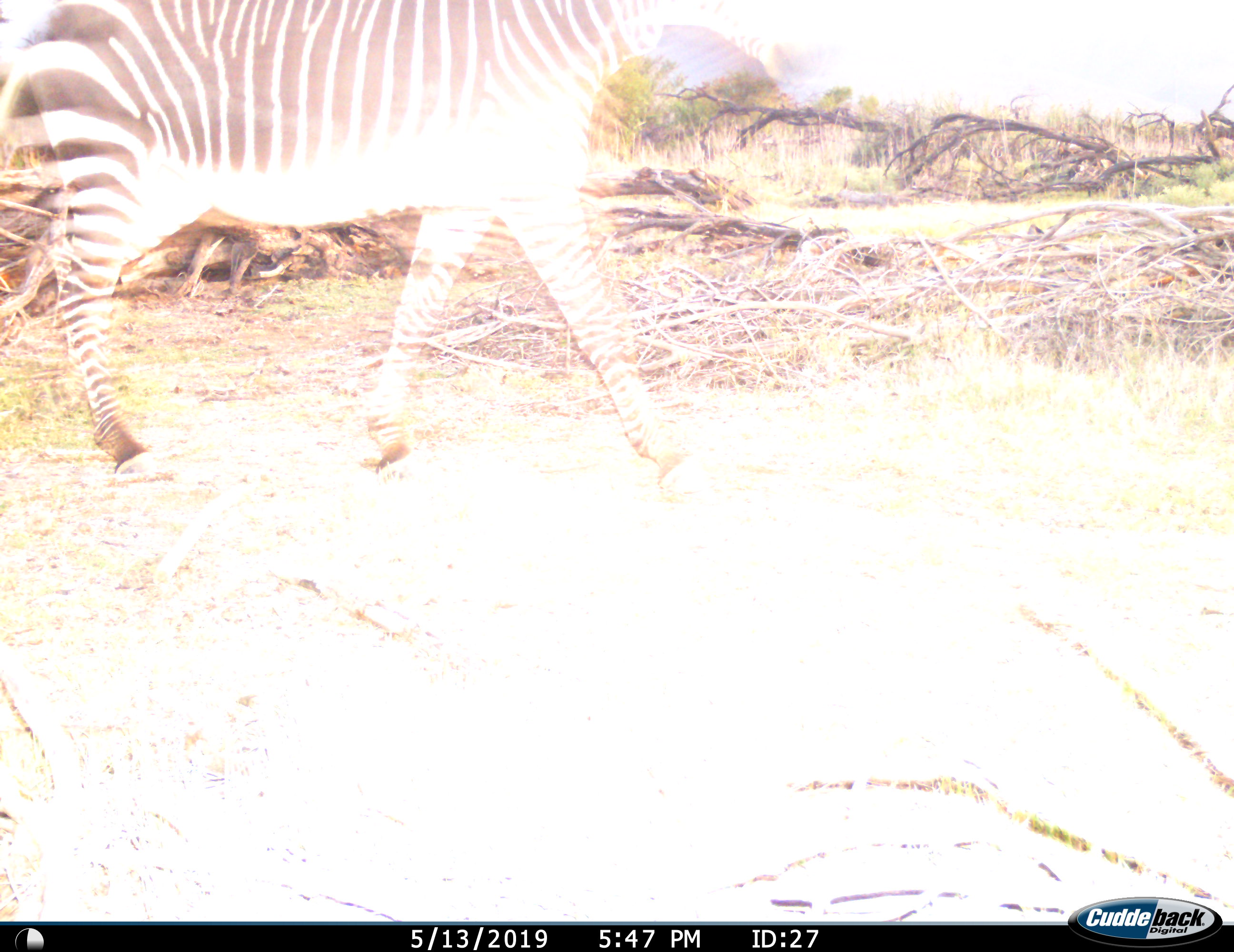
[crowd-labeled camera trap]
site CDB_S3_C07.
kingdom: Animalia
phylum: Chordata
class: Mammalia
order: Perissodactyla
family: Equidae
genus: Equus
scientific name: Equus zebra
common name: mountain zebra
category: zebramountain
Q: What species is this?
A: Zebramountain (mountain zebra) (Equus zebra).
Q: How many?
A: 1.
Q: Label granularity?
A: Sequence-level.